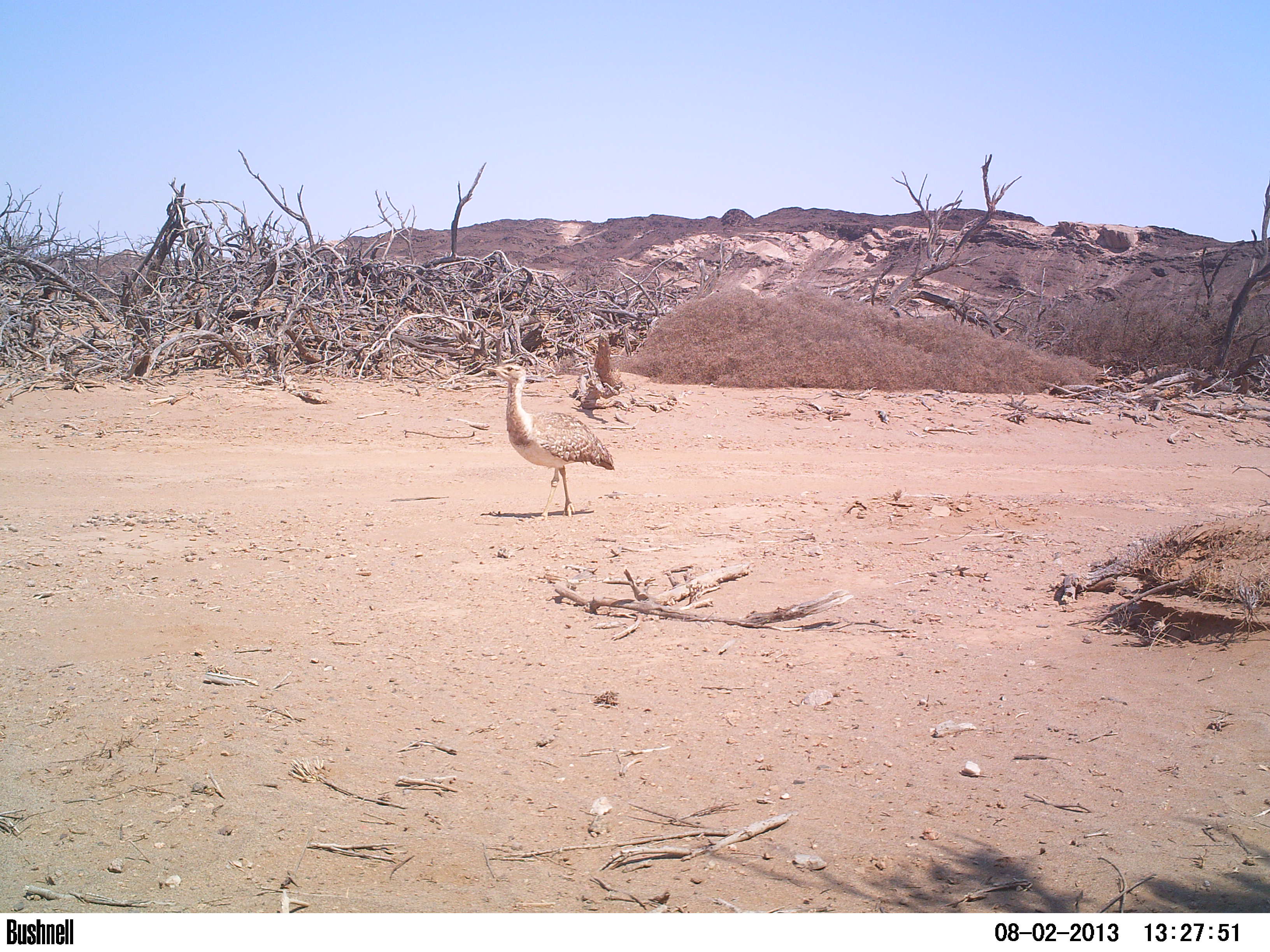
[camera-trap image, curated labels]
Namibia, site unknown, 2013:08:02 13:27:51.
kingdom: Animalia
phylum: Chordata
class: Aves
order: Otidiformes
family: Otididae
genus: Neotis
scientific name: Neotis ludwigii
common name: ludwig's bustard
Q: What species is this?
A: Neotis ludwigii (ludwig's bustard).